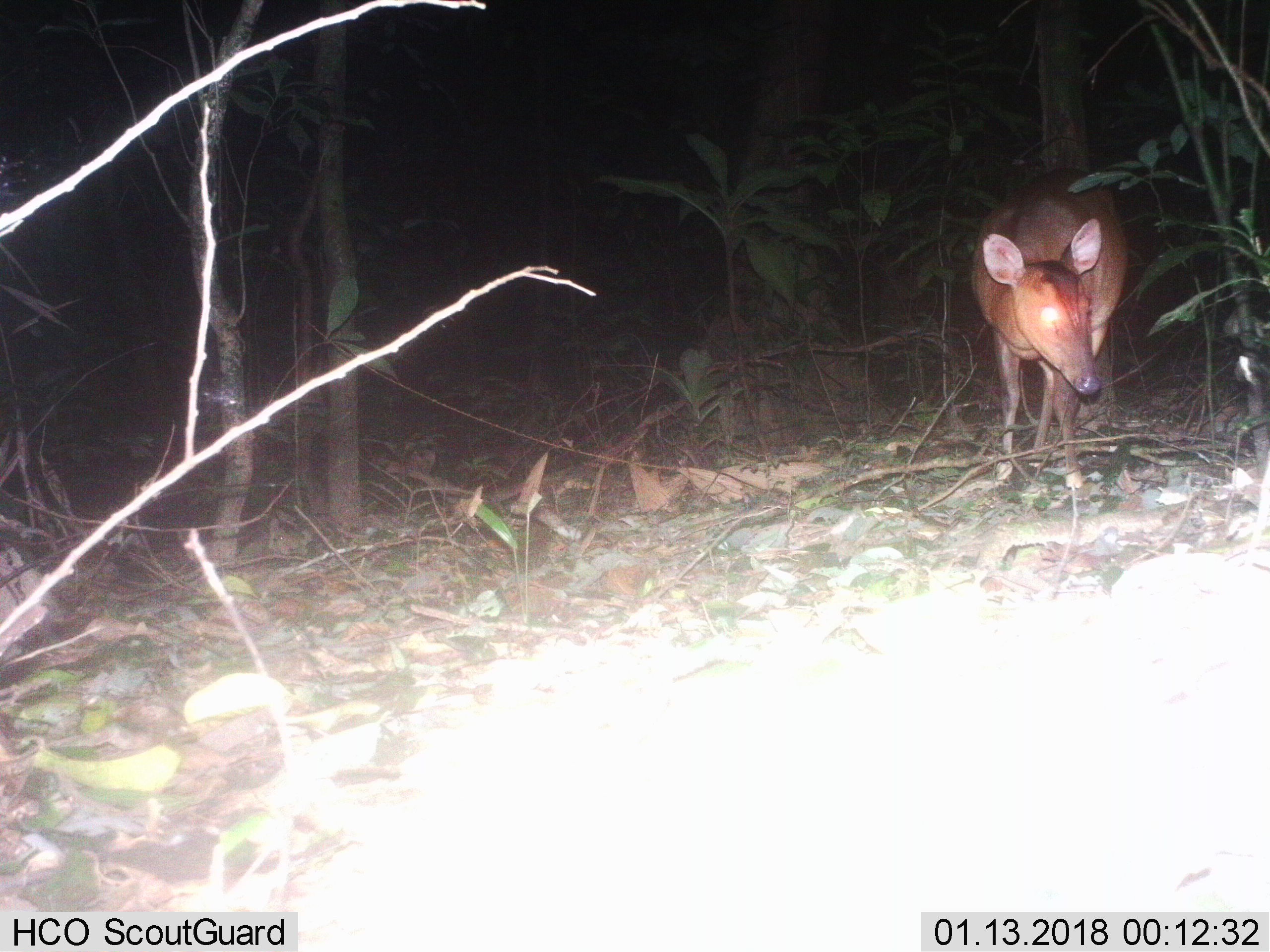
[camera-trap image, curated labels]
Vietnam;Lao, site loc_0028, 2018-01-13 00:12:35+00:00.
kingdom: Animalia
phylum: Chordata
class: Mammalia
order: Artiodactyla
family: Cervidae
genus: Muntiacus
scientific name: Muntiacus vuquangensis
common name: large-antlered muntjac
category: large antlered muntjac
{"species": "large antlered muntjac (large-antlered muntjac) (Muntiacus vuquangensis)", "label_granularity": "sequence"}